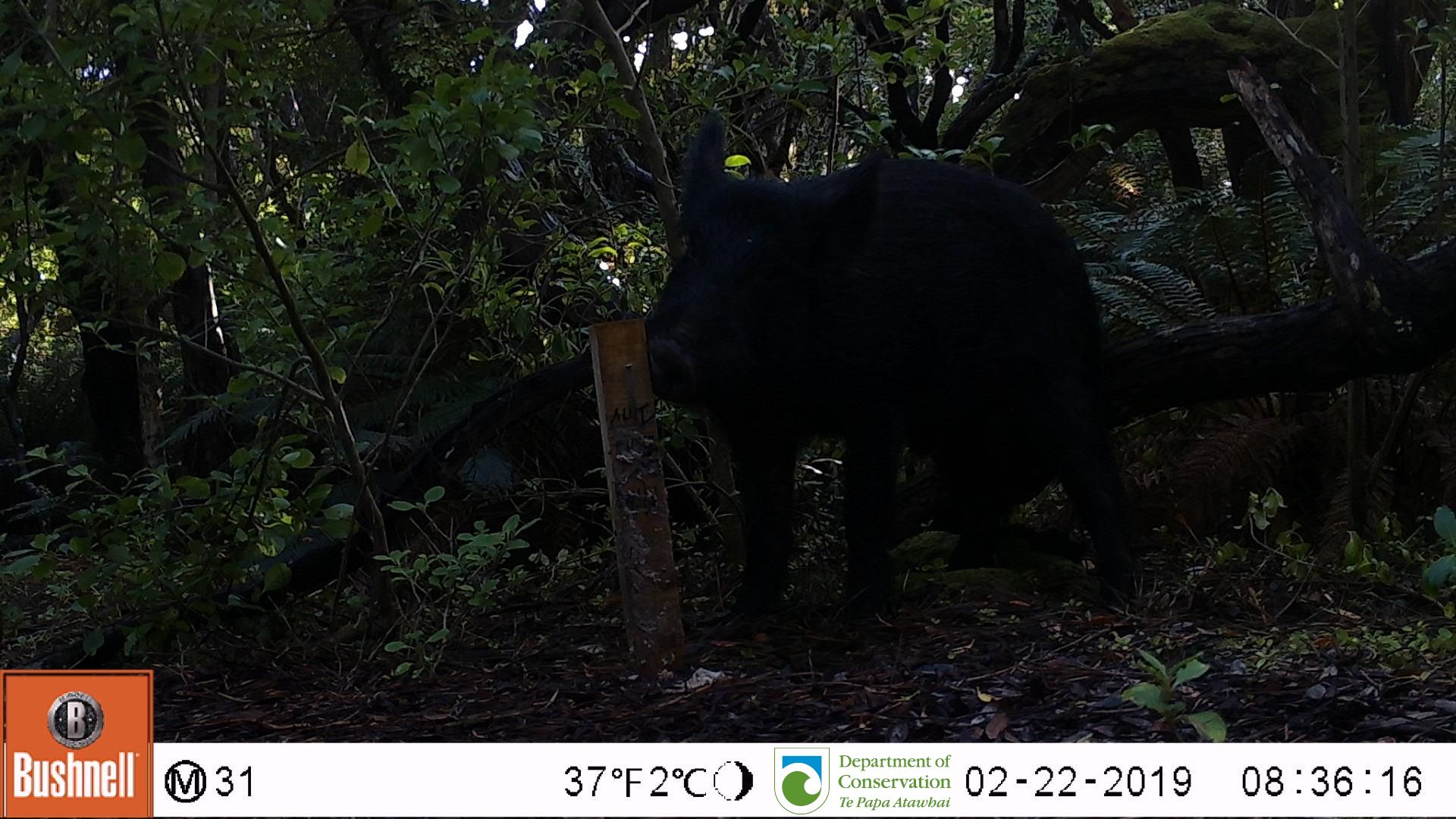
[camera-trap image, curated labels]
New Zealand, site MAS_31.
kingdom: Animalia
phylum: Chordata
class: Mammalia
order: Artiodactyla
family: Suidae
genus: Sus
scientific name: Sus scrofa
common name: pig